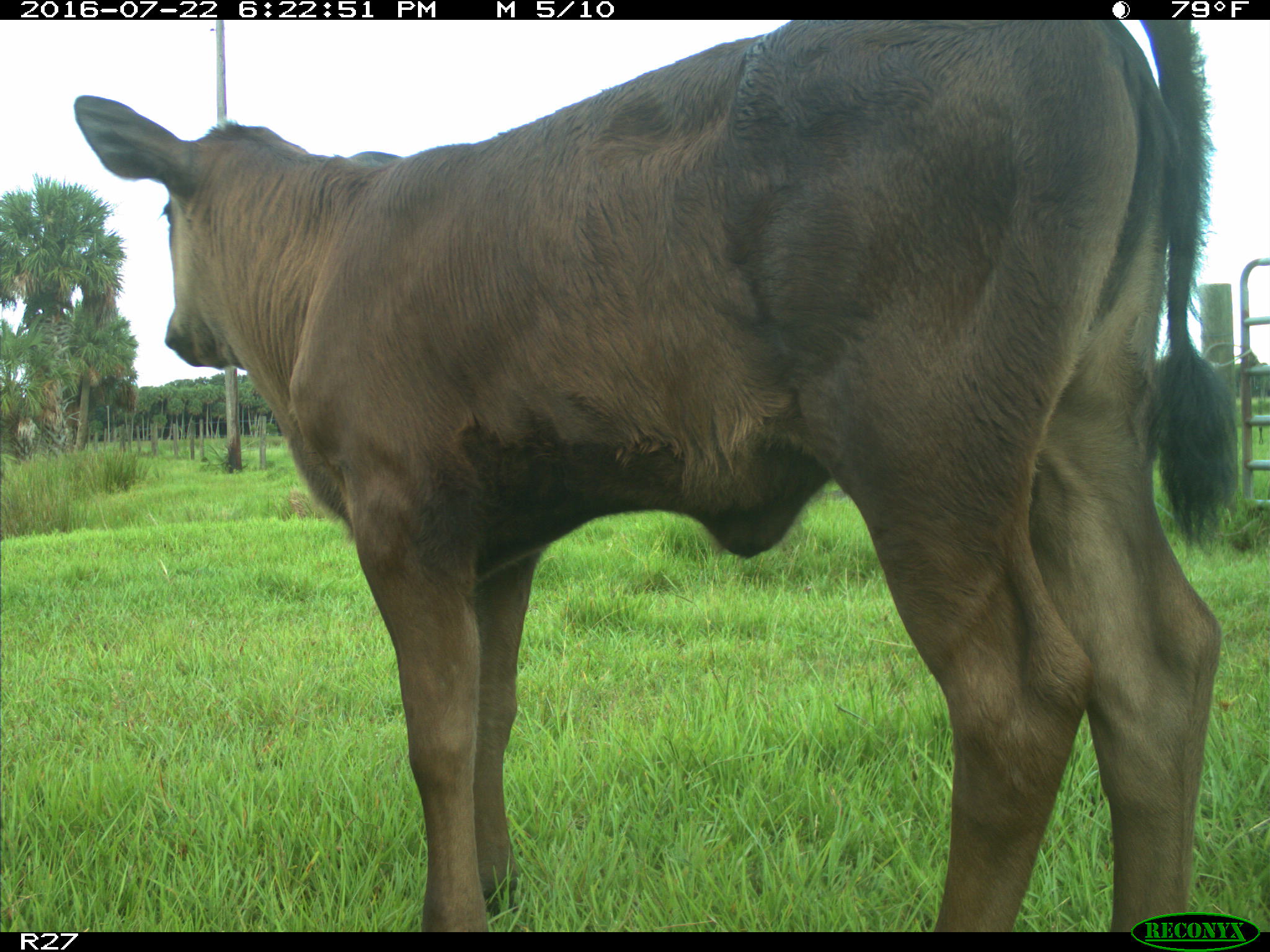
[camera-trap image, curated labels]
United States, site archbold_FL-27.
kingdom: Animalia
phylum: Chordata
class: Mammalia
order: Artiodactyla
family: Bovidae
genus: Bos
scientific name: Bos taurus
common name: domestic cow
Bos taurus (domestic cow).